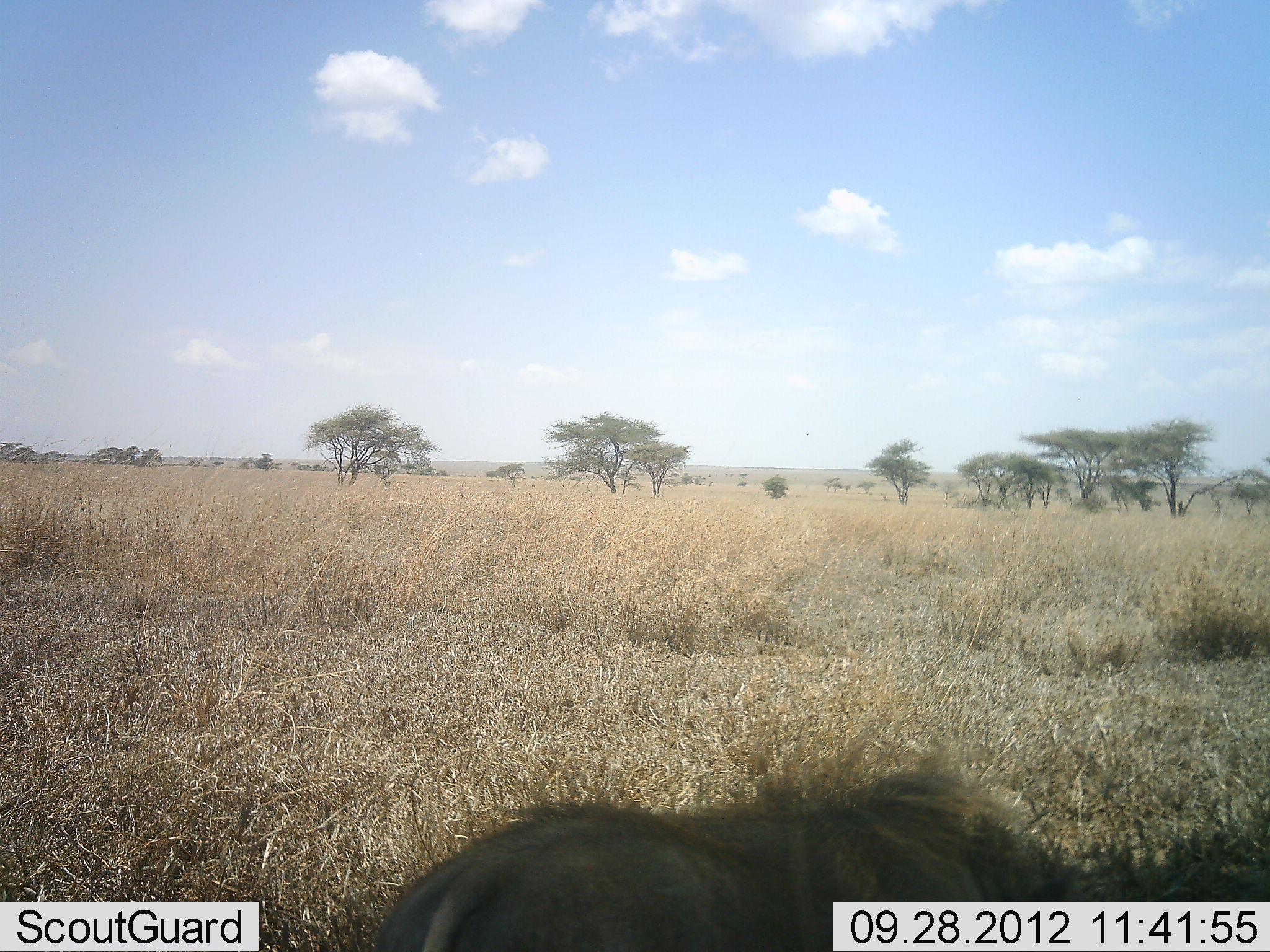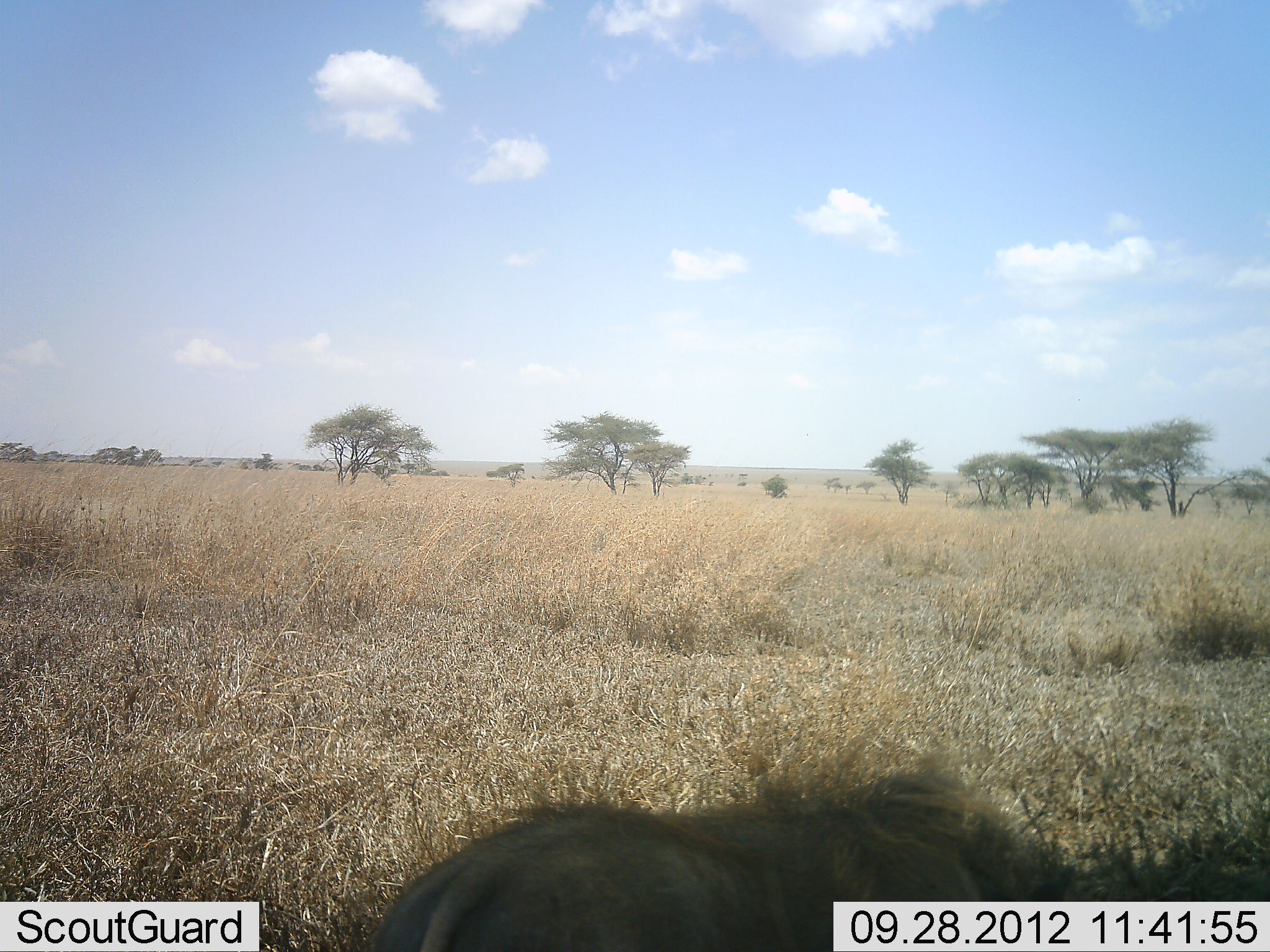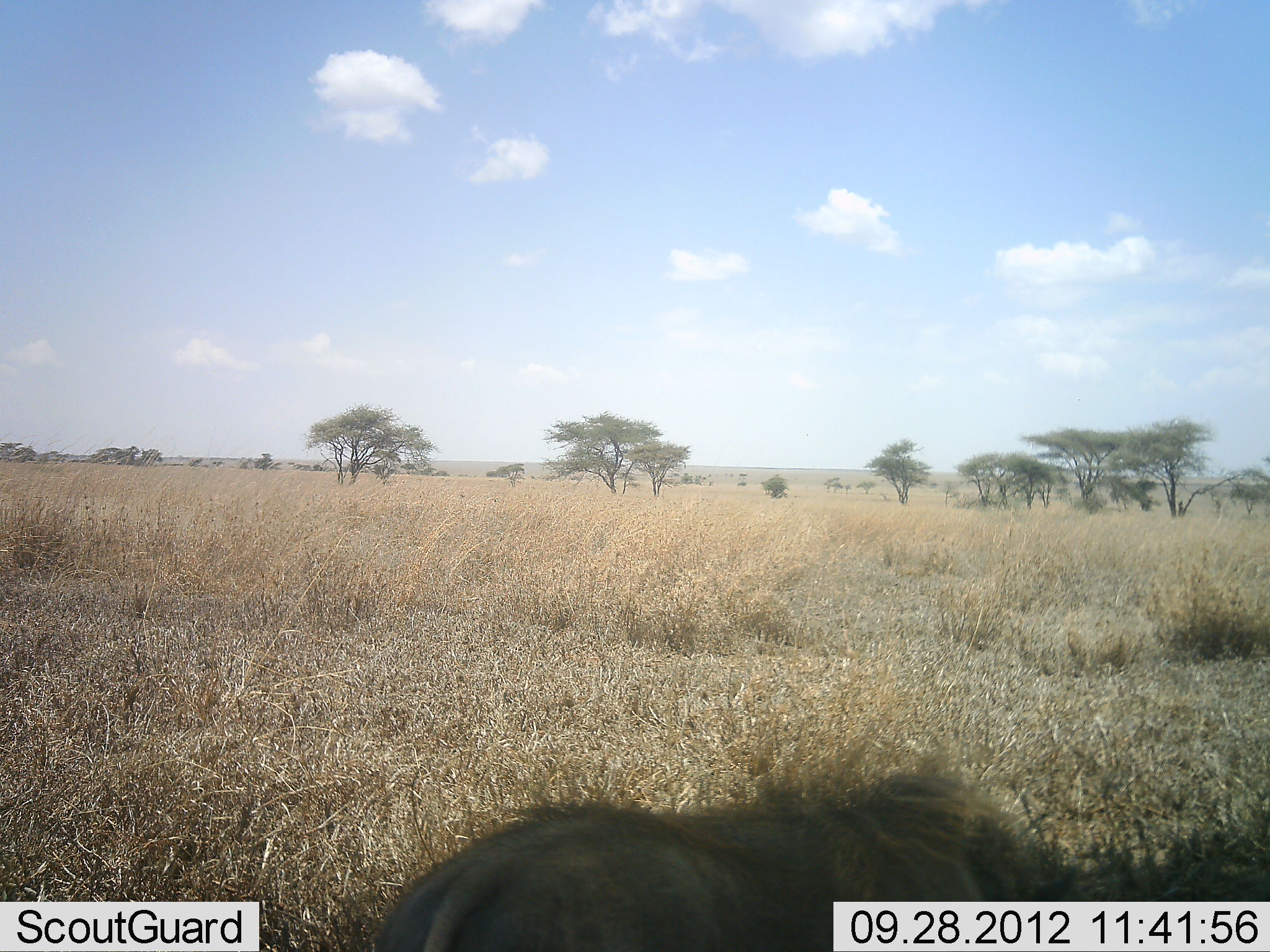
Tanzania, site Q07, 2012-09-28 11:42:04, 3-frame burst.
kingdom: Animalia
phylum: Chordata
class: Mammalia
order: Artiodactyla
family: Suidae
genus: Phacochoerus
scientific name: Phacochoerus africanus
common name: warthog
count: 1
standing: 29%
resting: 71%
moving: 0%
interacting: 0%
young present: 0%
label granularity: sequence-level